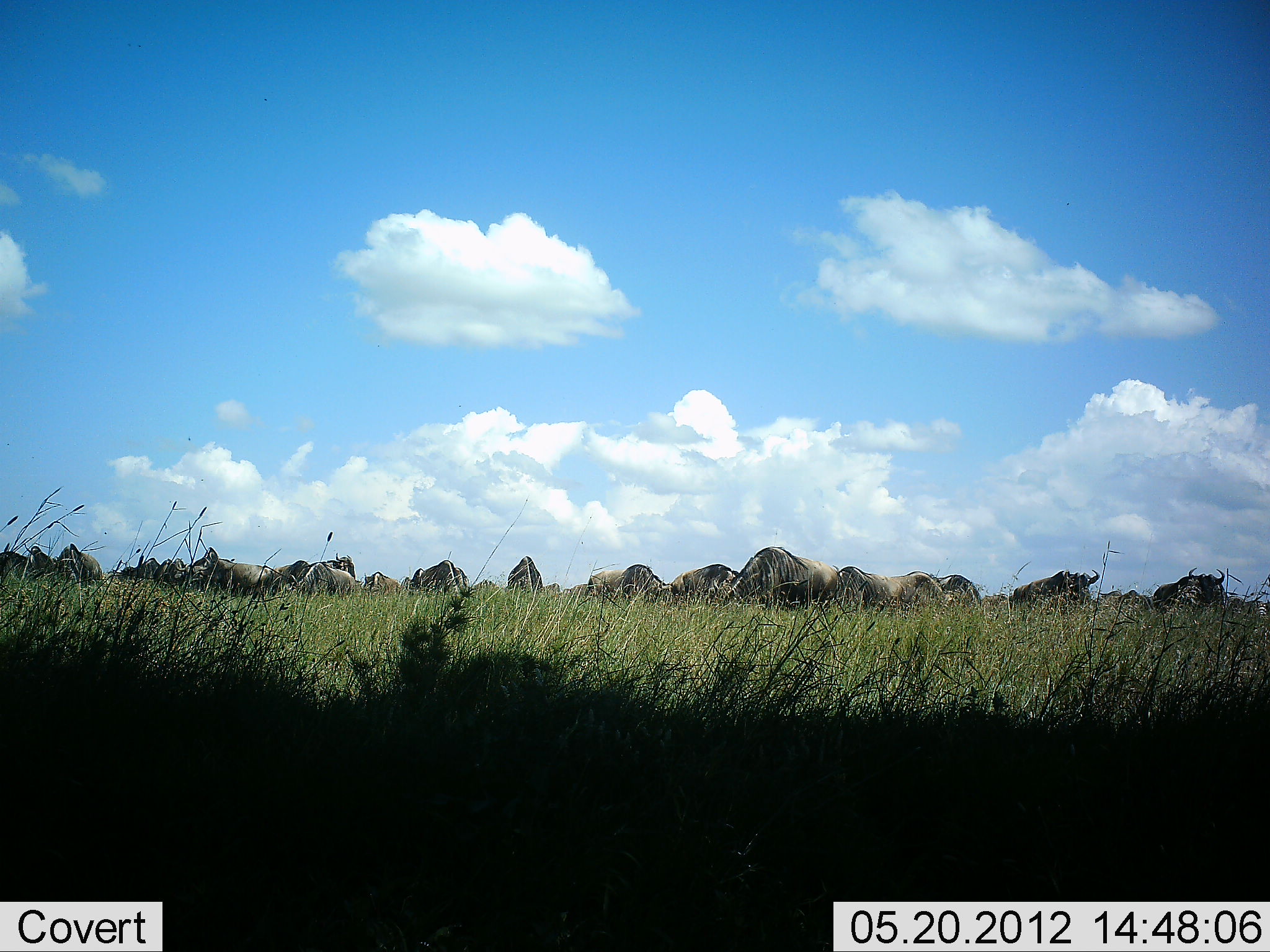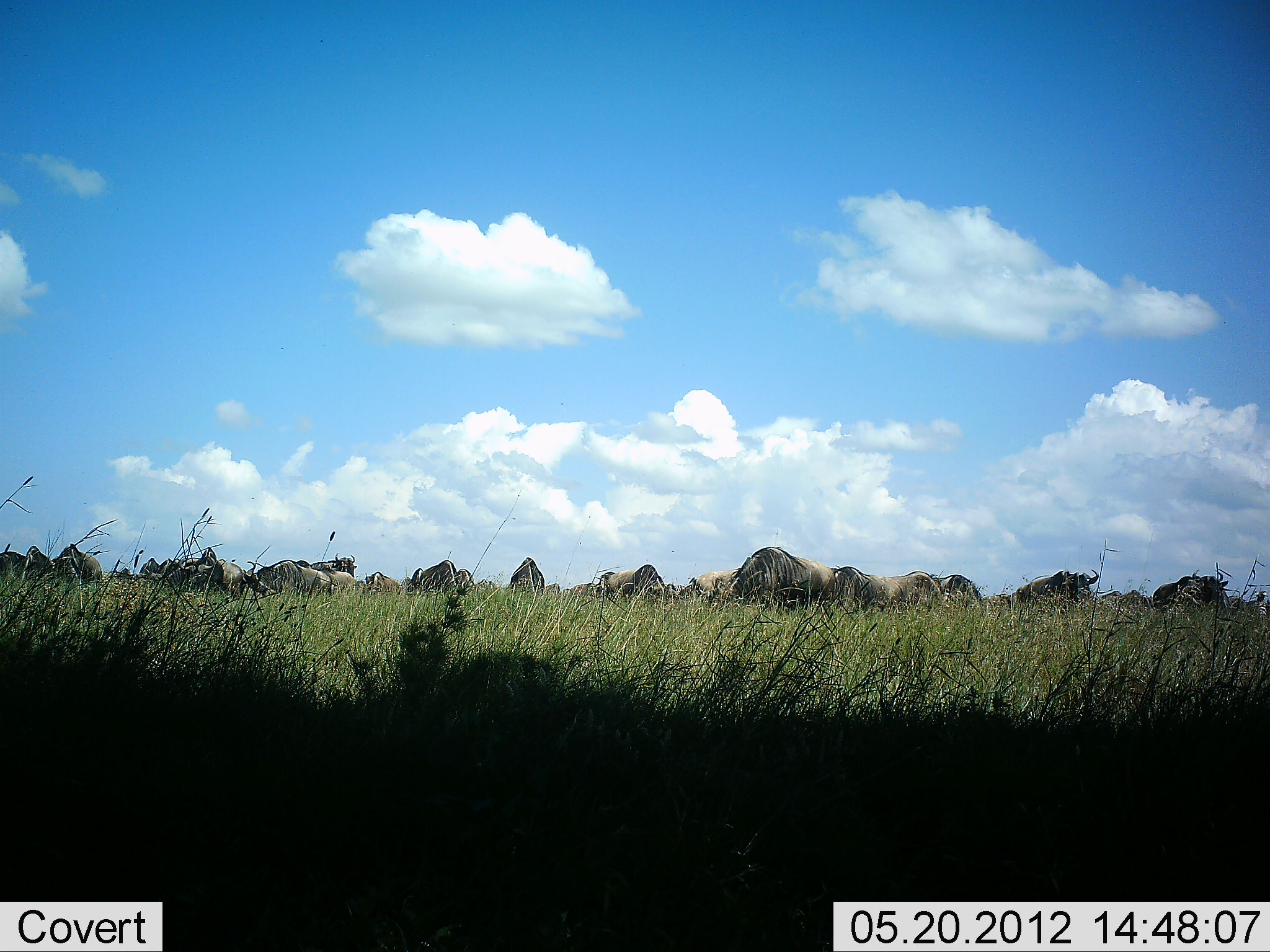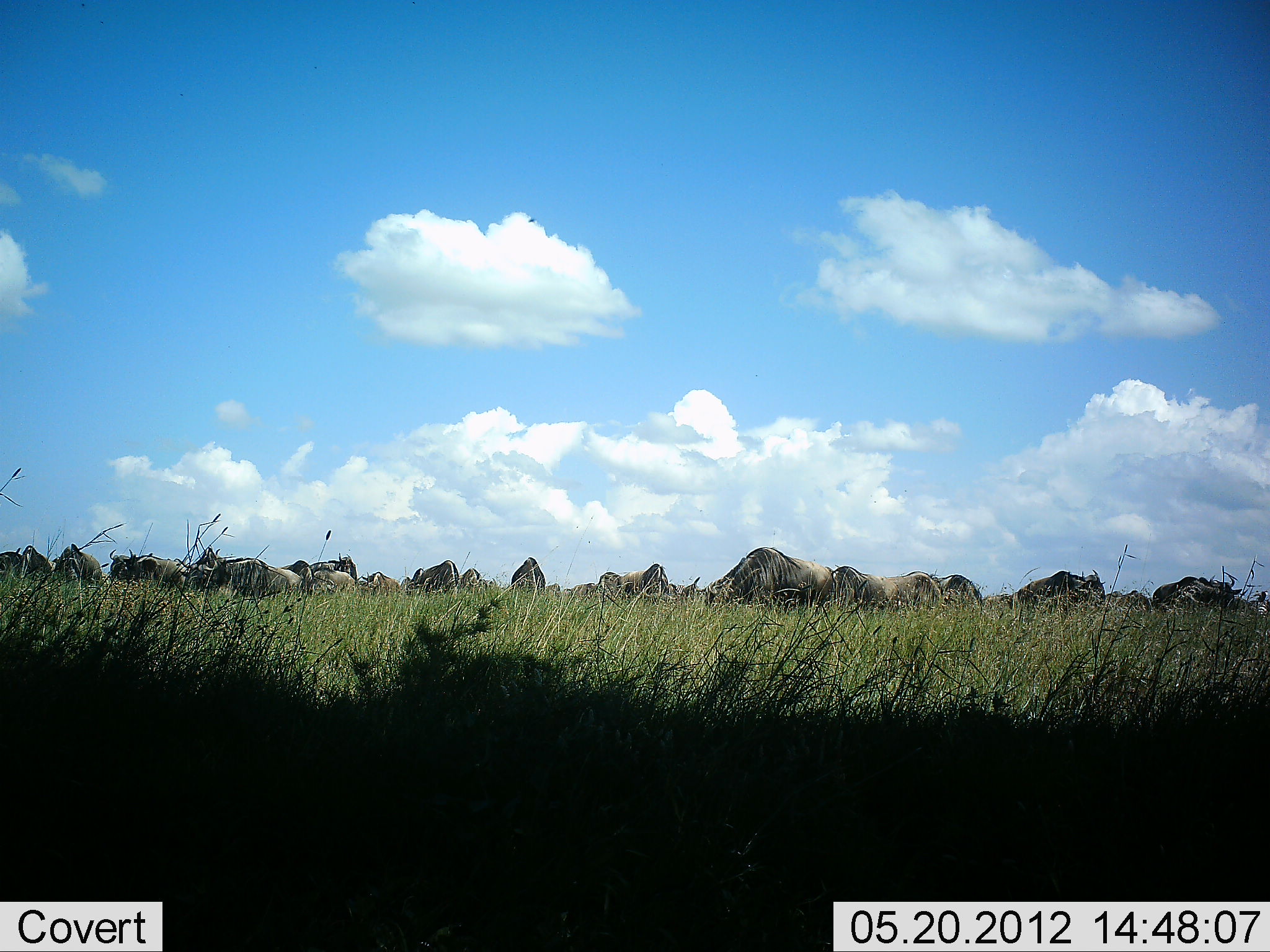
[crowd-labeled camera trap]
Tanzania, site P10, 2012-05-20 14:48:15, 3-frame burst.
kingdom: Animalia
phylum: Chordata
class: Mammalia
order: Artiodactyla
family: Bovidae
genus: Connochaetes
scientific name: Connochaetes taurinus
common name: blue wildebeest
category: wildebeest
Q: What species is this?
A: Wildebeest (blue wildebeest) (Connochaetes taurinus).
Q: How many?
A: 11-50.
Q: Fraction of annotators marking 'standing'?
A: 70%.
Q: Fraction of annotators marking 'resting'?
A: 10%.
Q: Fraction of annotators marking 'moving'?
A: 60%.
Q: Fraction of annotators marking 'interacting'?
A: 10%.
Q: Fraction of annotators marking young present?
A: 0%.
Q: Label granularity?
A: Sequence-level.